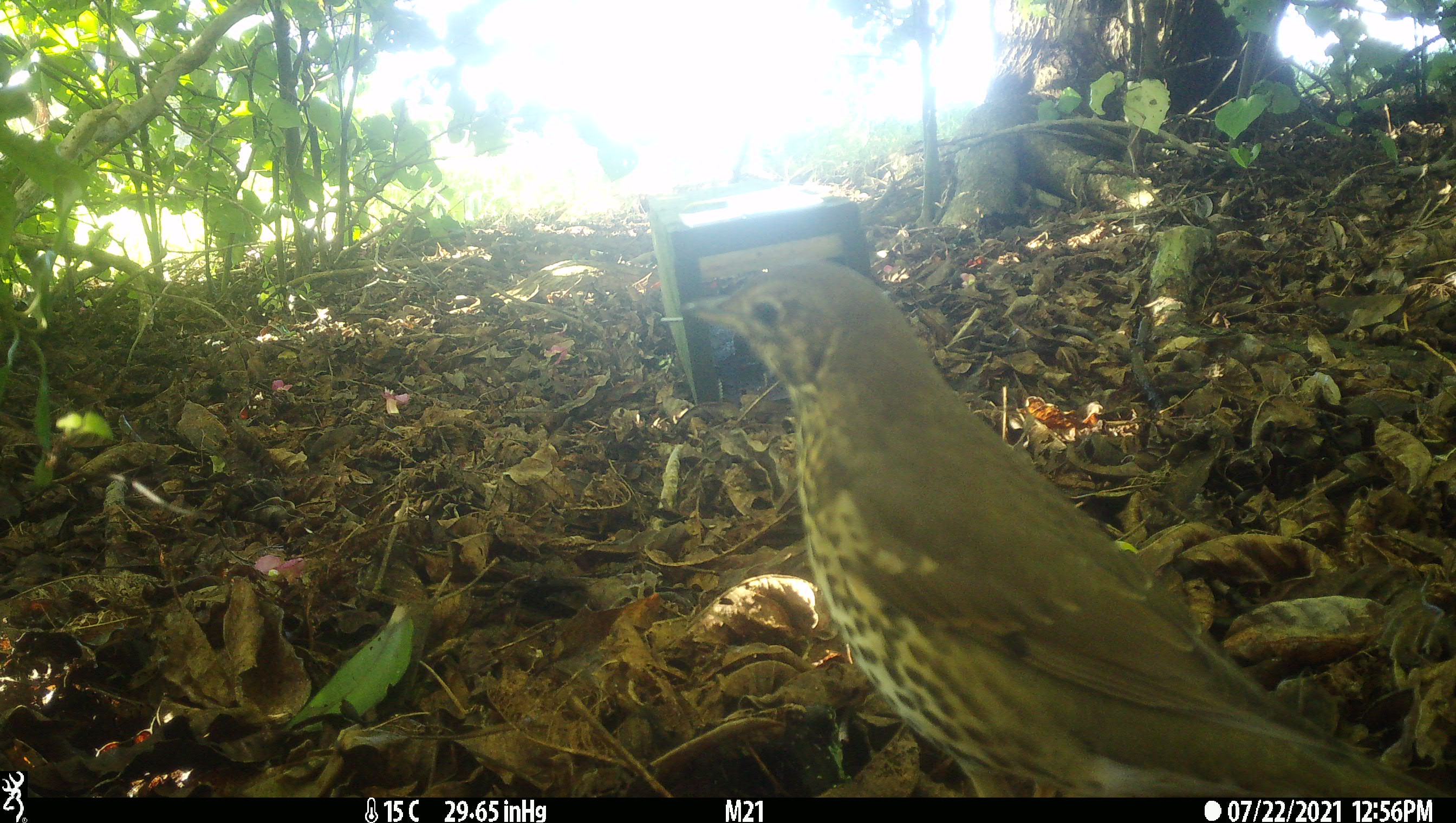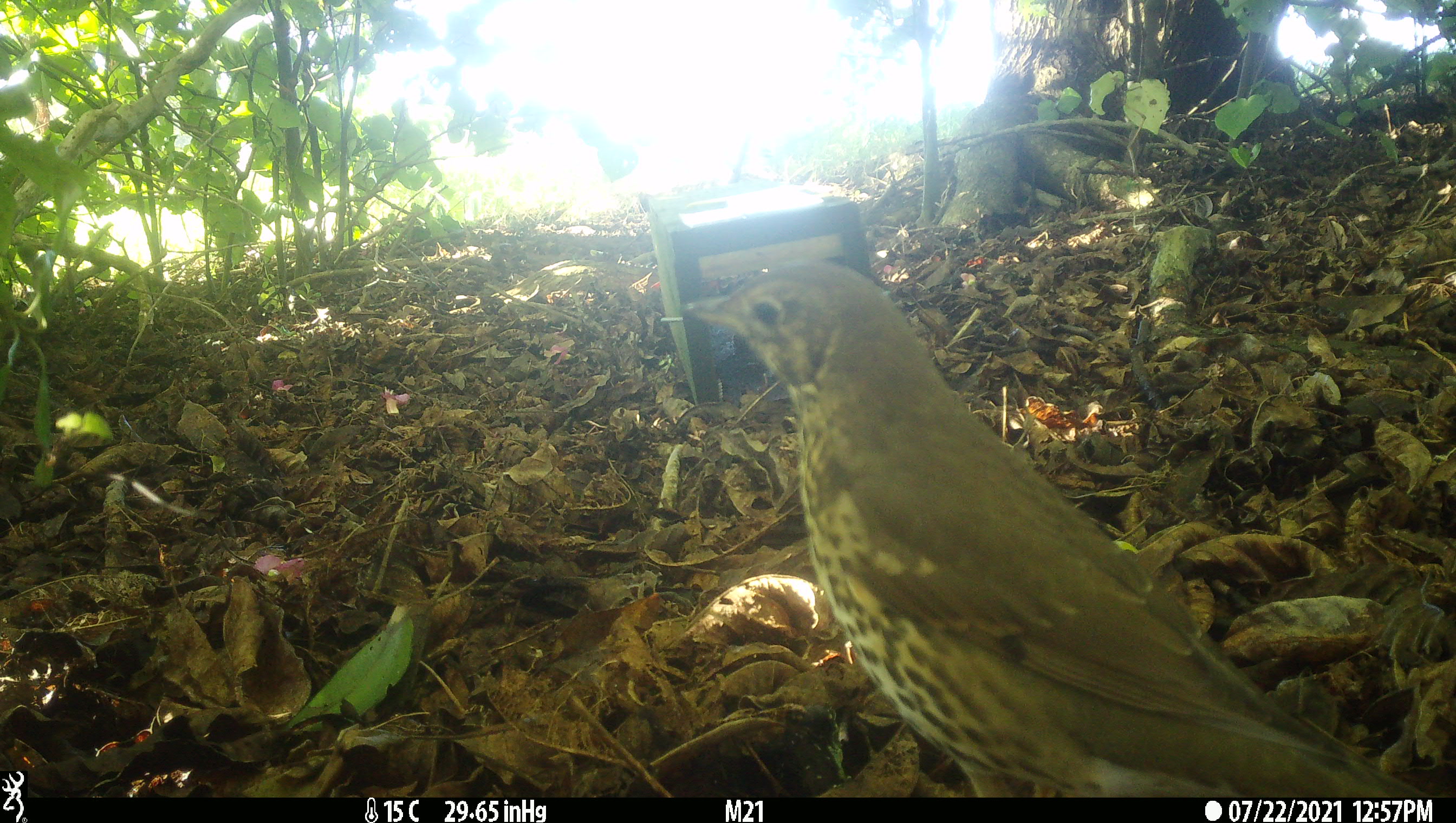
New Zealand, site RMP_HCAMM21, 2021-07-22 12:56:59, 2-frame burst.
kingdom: Animalia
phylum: Chordata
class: Aves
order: Passeriformes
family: Turdidae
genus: Turdus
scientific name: Turdus philomelos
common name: song thrush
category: thrush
Thrush (song thrush) (Turdus philomelos).